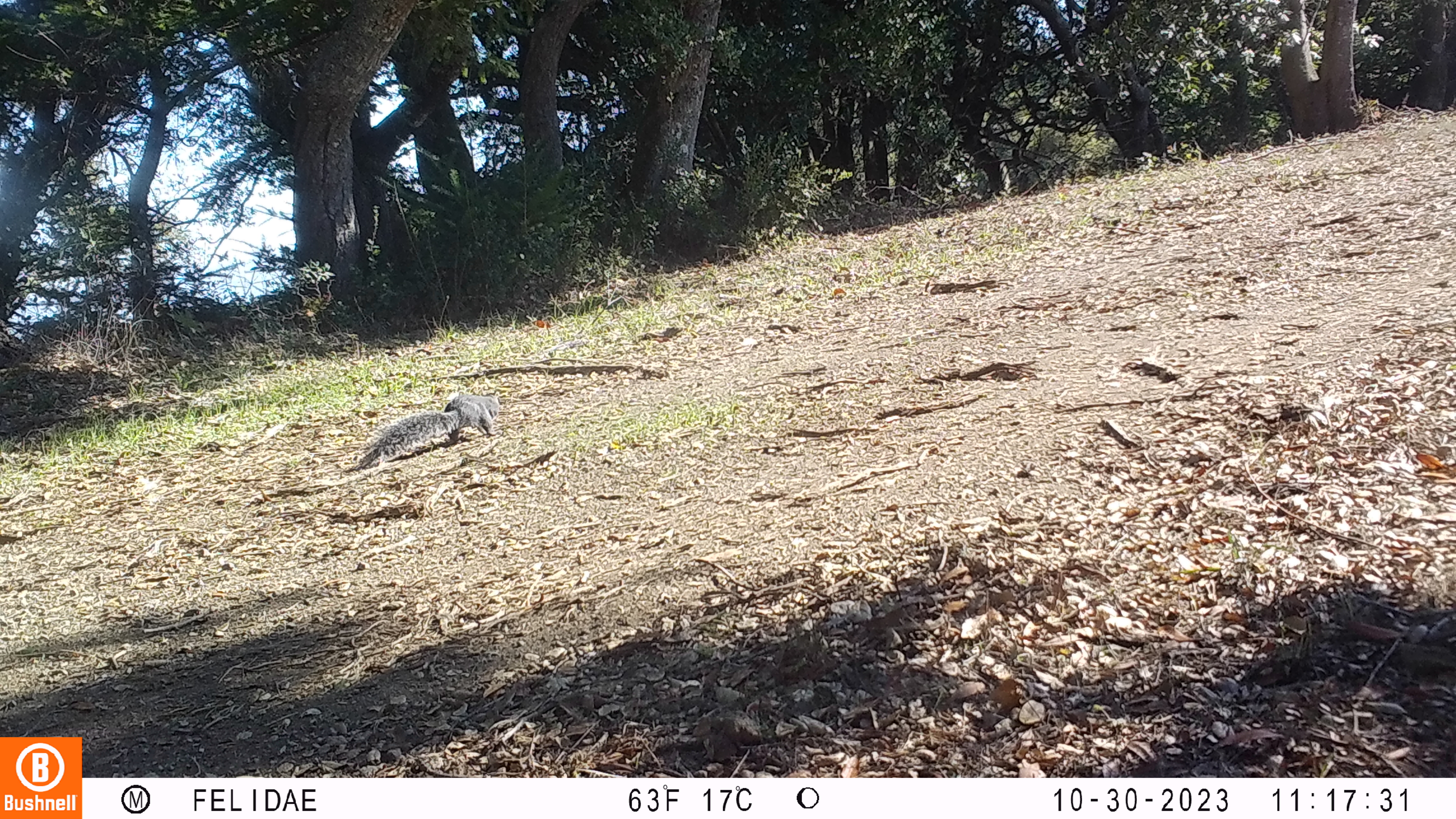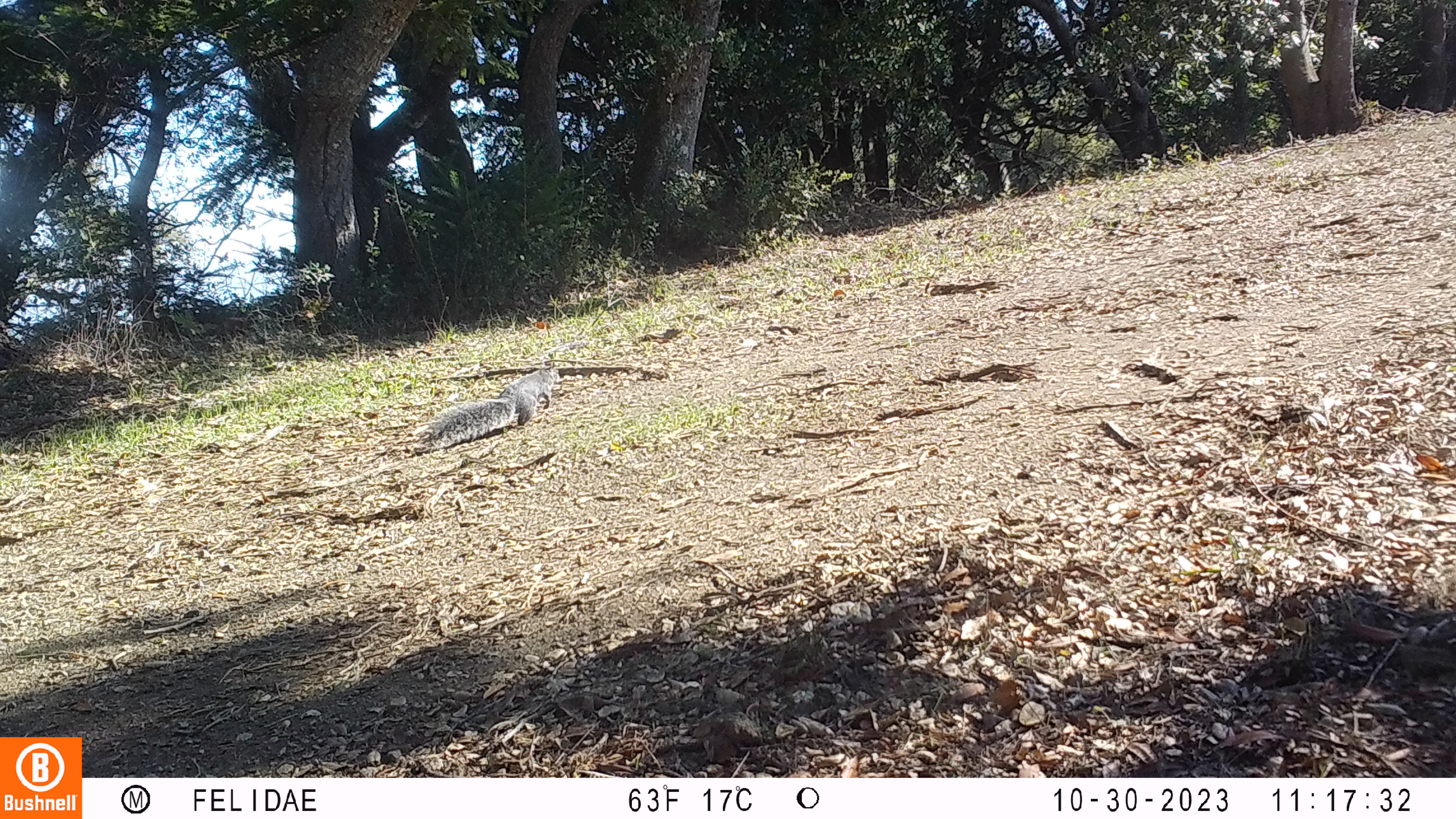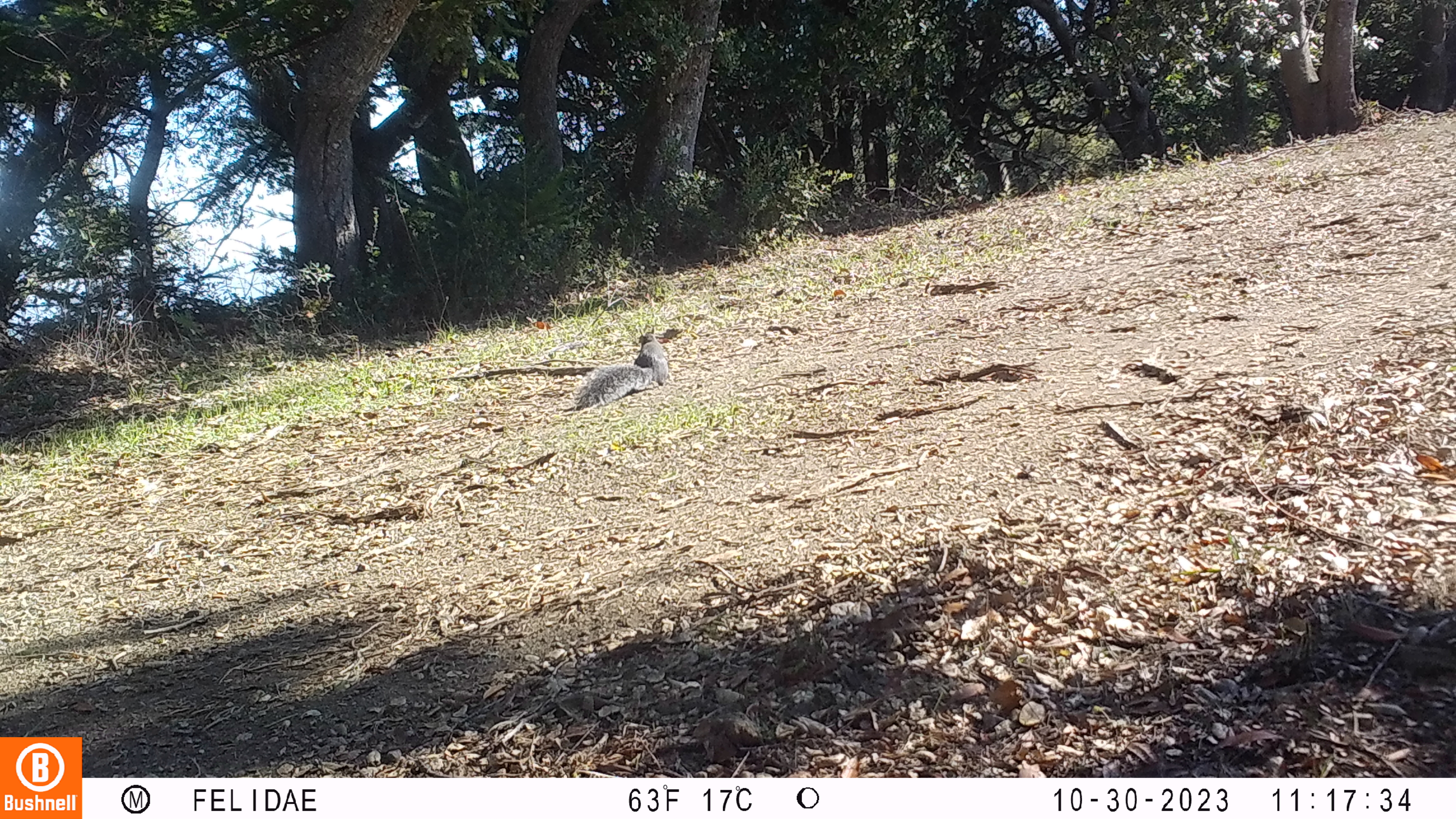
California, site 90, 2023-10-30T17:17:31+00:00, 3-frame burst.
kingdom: Animalia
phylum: Chordata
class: Mammalia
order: Rodentia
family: Sciuridae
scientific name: Sciuridae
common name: squirrel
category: unknown squirrel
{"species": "unknown squirrel (squirrel) (Sciuridae)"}